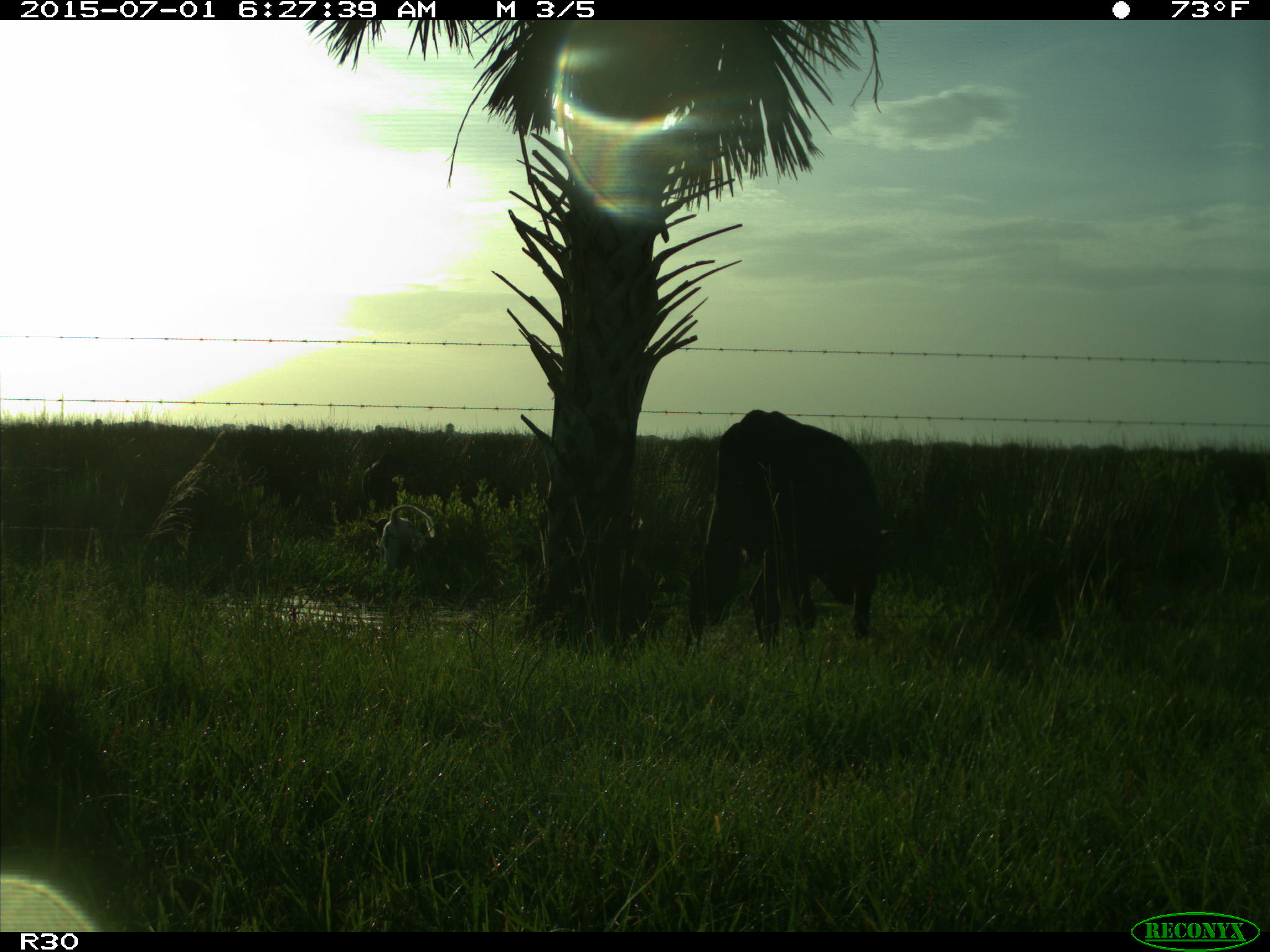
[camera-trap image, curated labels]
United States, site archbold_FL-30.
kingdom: Animalia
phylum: Chordata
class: Mammalia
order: Artiodactyla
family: Bovidae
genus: Bos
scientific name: Bos taurus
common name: domestic cow